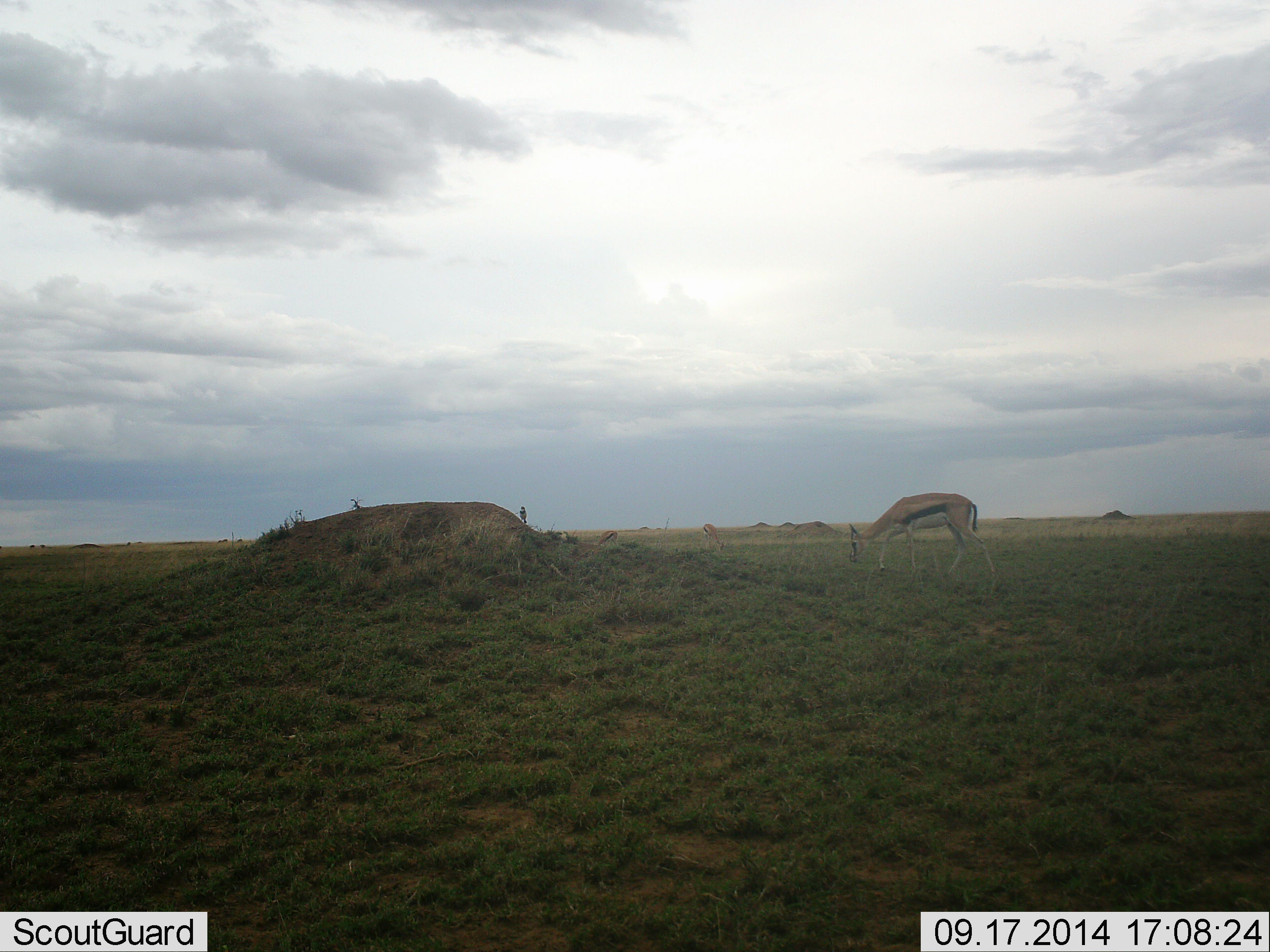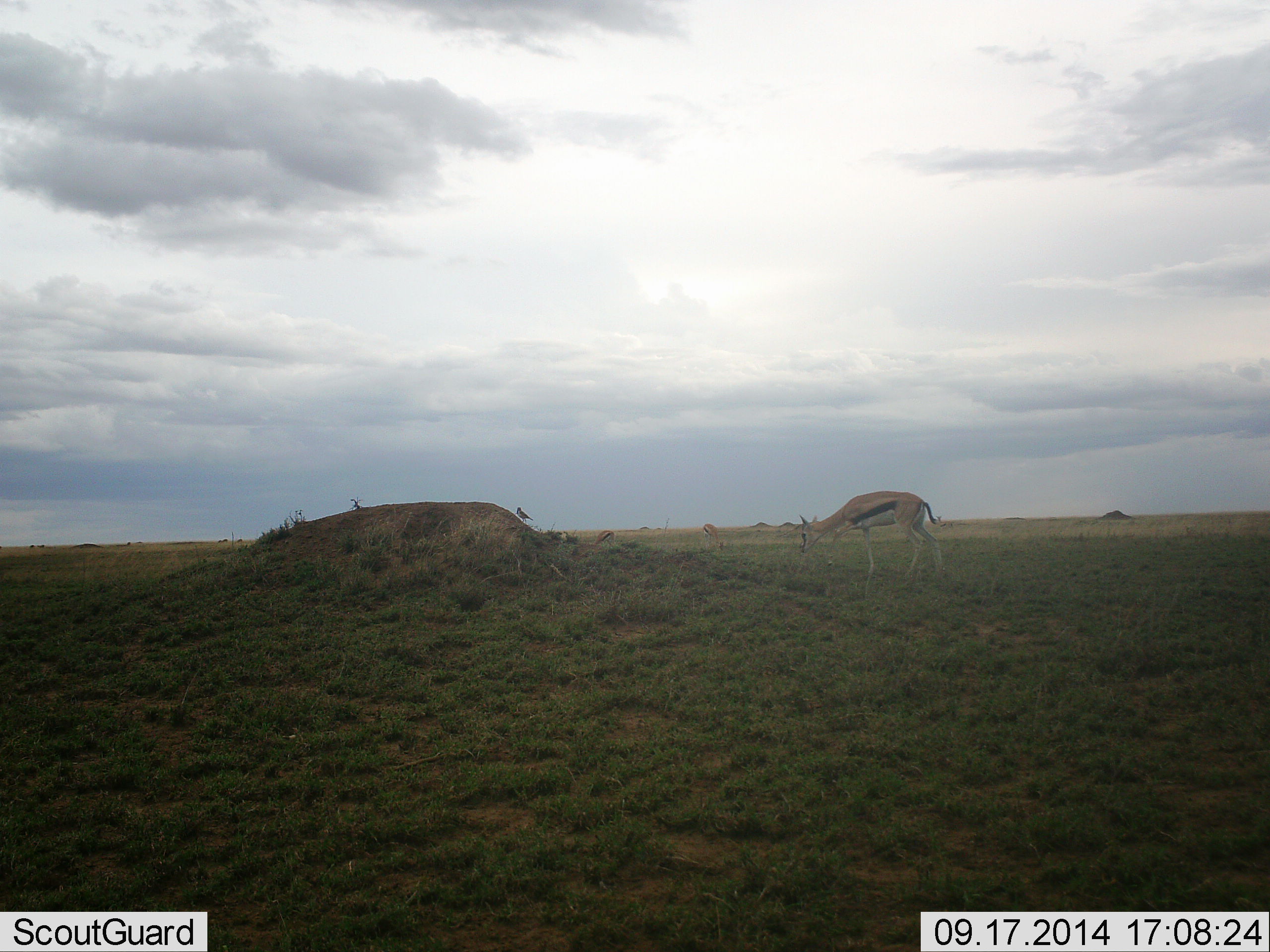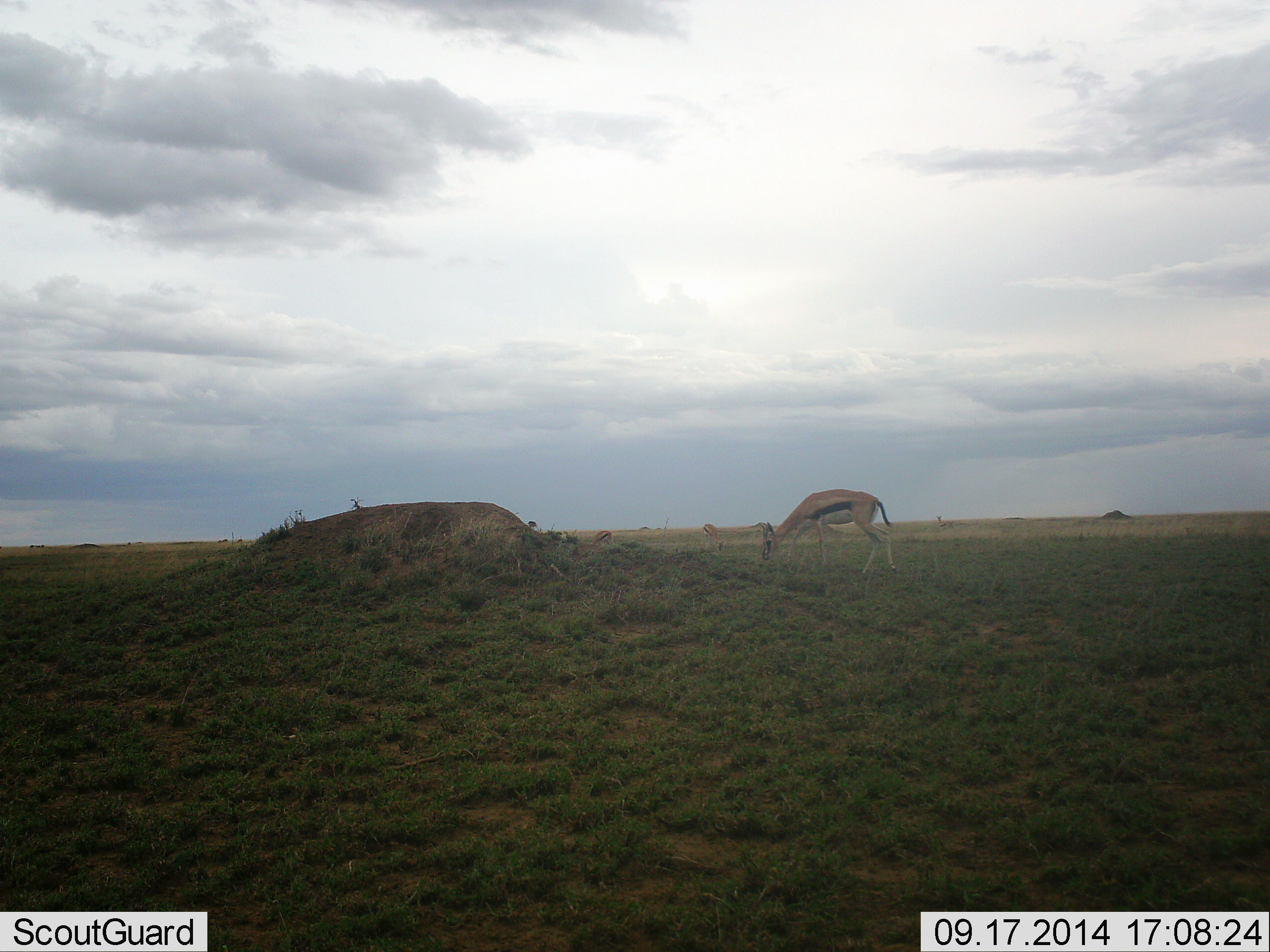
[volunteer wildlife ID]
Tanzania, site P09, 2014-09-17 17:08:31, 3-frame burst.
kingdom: Animalia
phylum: Chordata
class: Mammalia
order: Artiodactyla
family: Bovidae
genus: Eudorcas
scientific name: Eudorcas thomsonii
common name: thomson's gazelle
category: gazellethomsons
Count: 3.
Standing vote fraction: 36%.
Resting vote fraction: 0%.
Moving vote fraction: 29%.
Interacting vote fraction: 0%.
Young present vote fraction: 0%.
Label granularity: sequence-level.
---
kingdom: Animalia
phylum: Chordata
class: Aves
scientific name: Aves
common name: bird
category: otherbird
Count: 1.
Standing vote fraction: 40%.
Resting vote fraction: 0%.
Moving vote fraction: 60%.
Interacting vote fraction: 0%.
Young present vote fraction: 0%.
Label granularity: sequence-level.